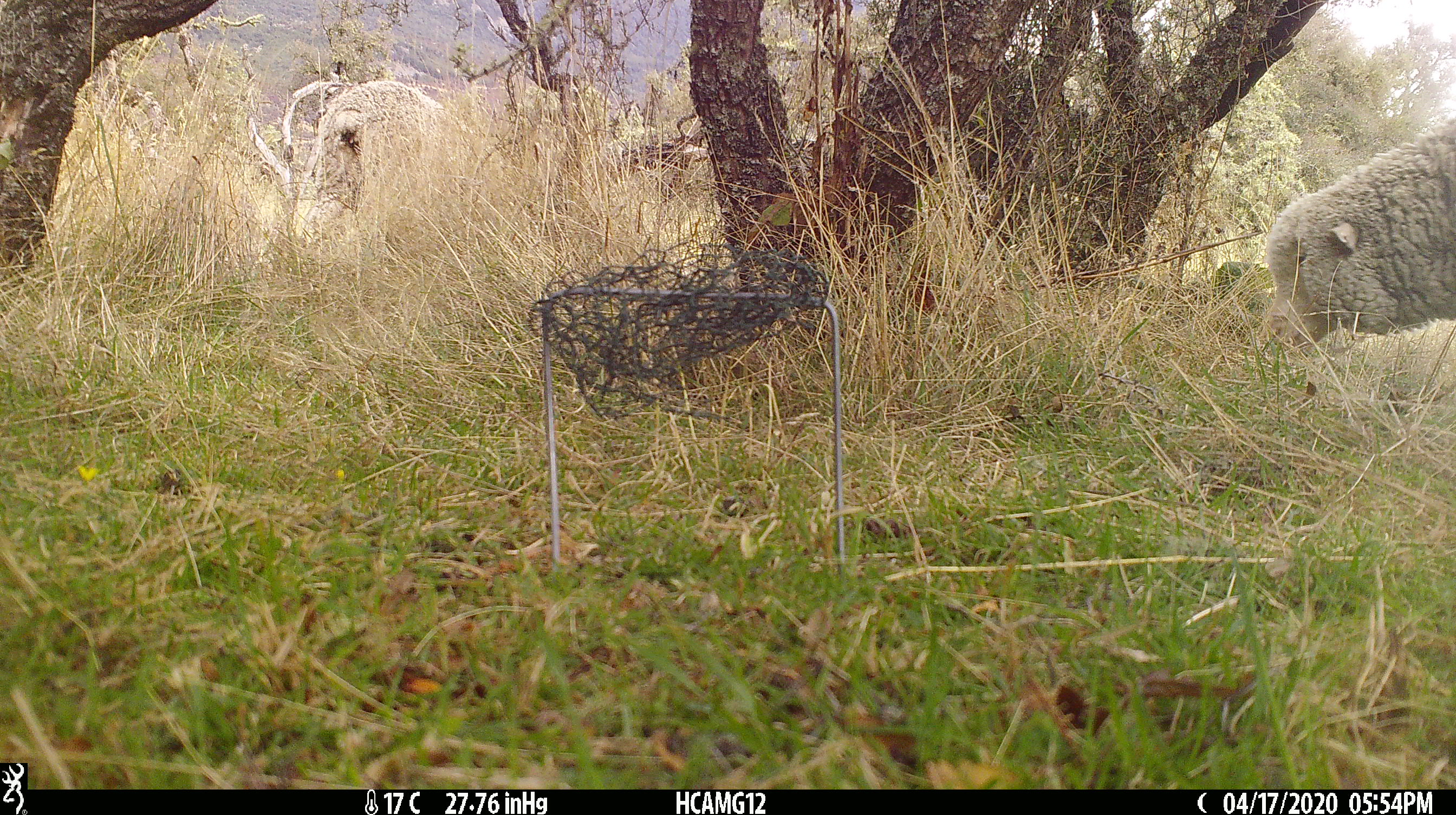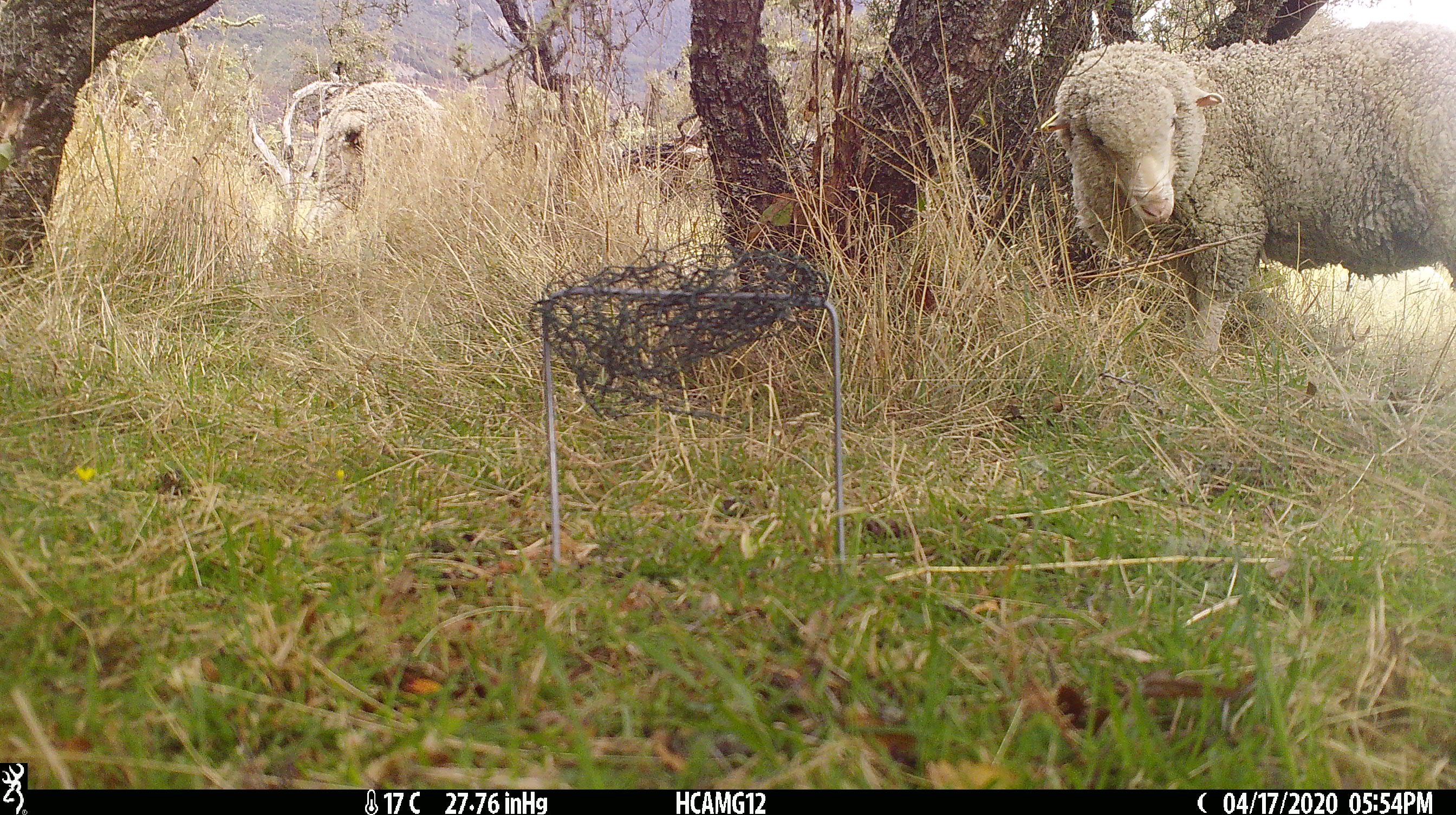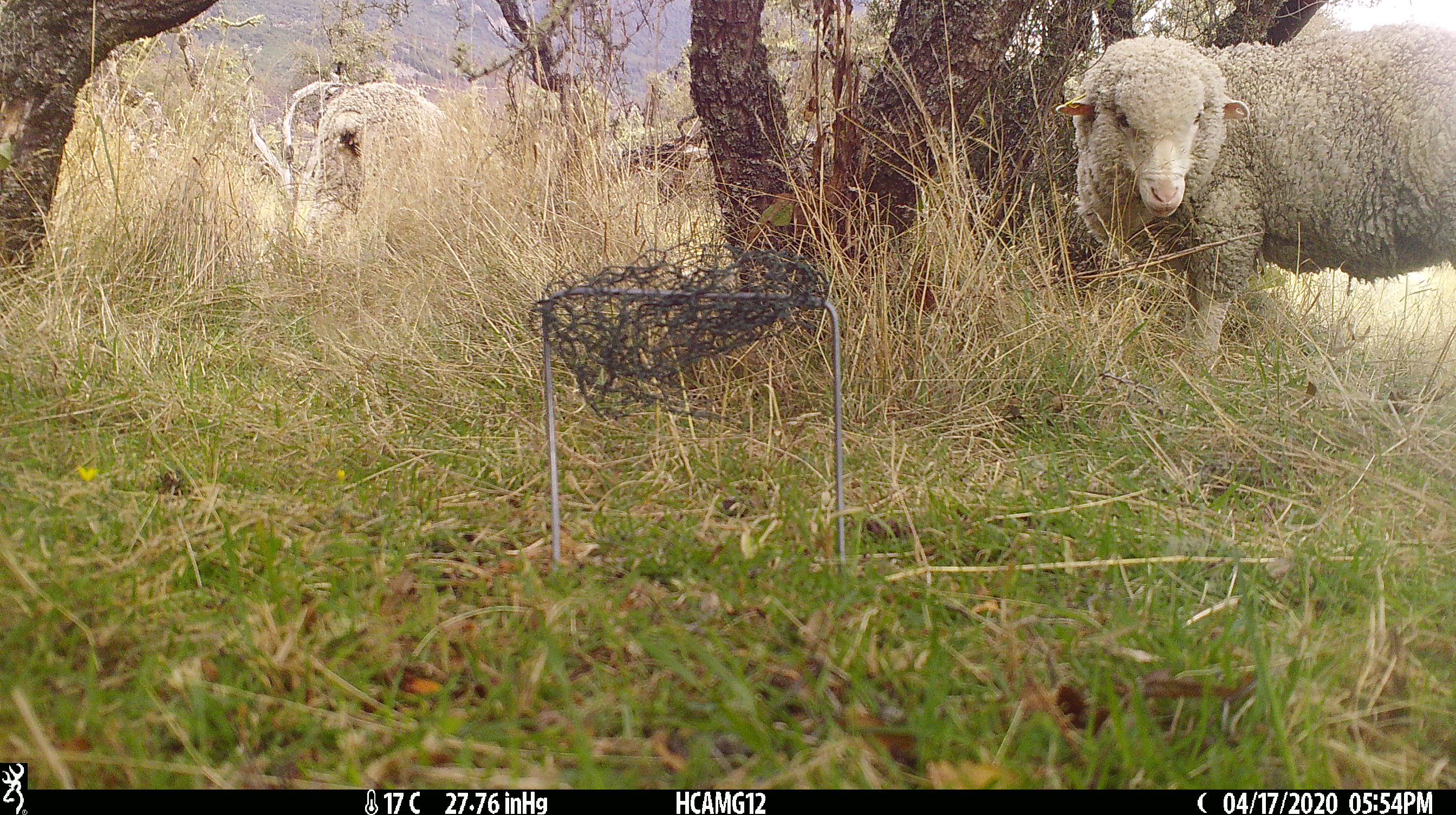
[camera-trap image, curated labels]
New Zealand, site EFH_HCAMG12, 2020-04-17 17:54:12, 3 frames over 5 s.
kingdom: Animalia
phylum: Chordata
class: Mammalia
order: Artiodactyla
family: Bovidae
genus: Ovis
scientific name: Ovis aries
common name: domestic sheep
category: sheep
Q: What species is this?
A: Sheep (domestic sheep) (Ovis aries).